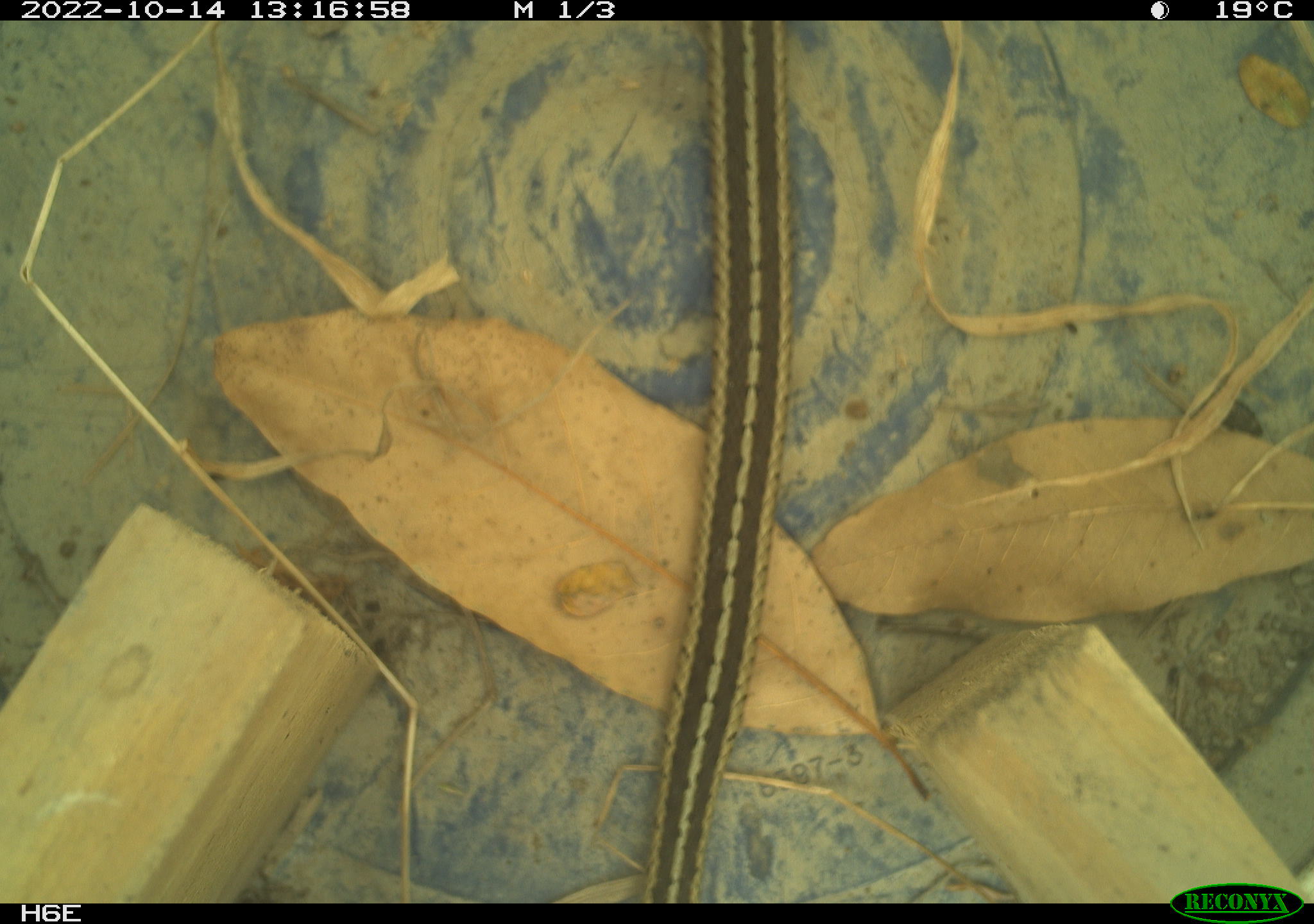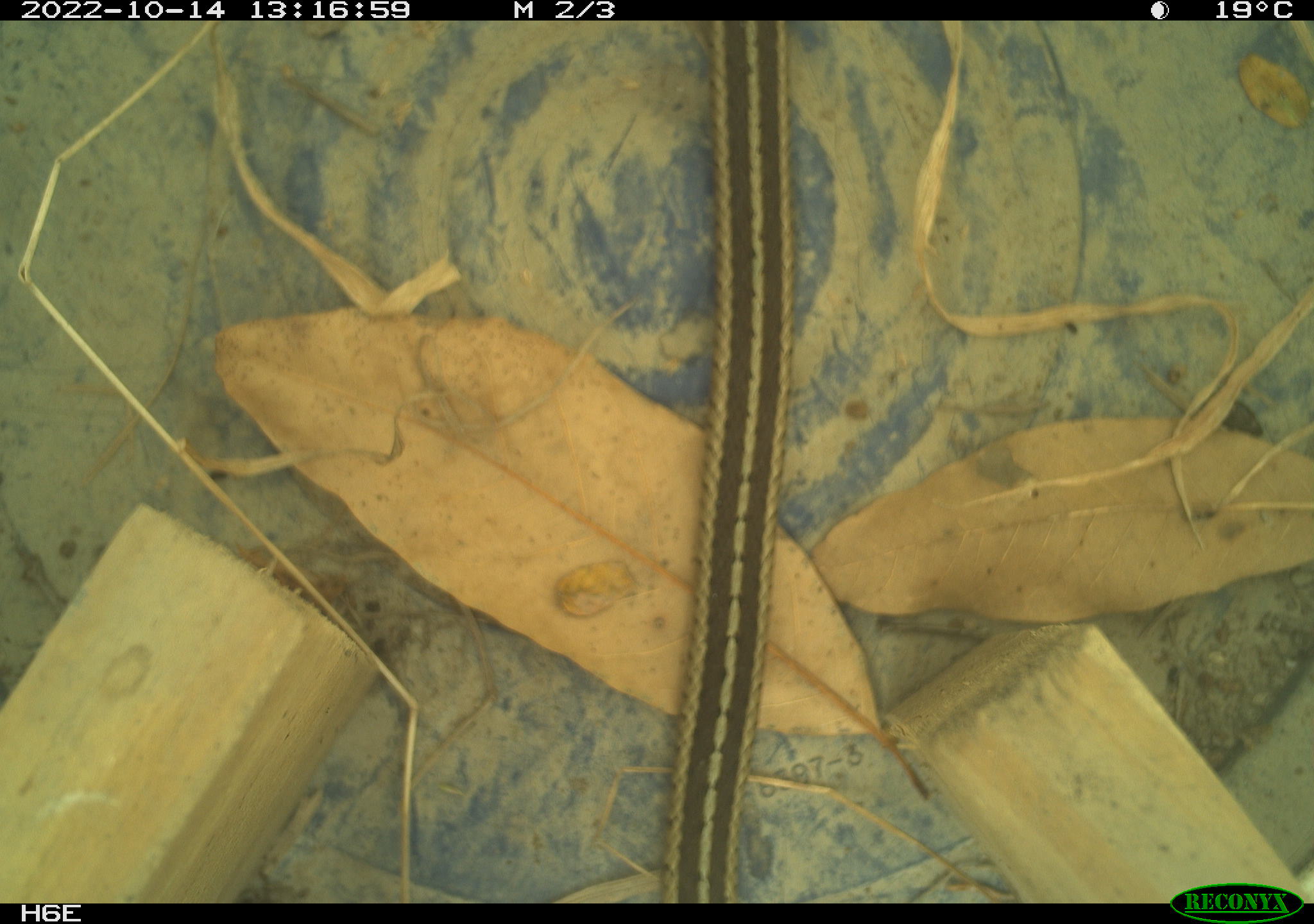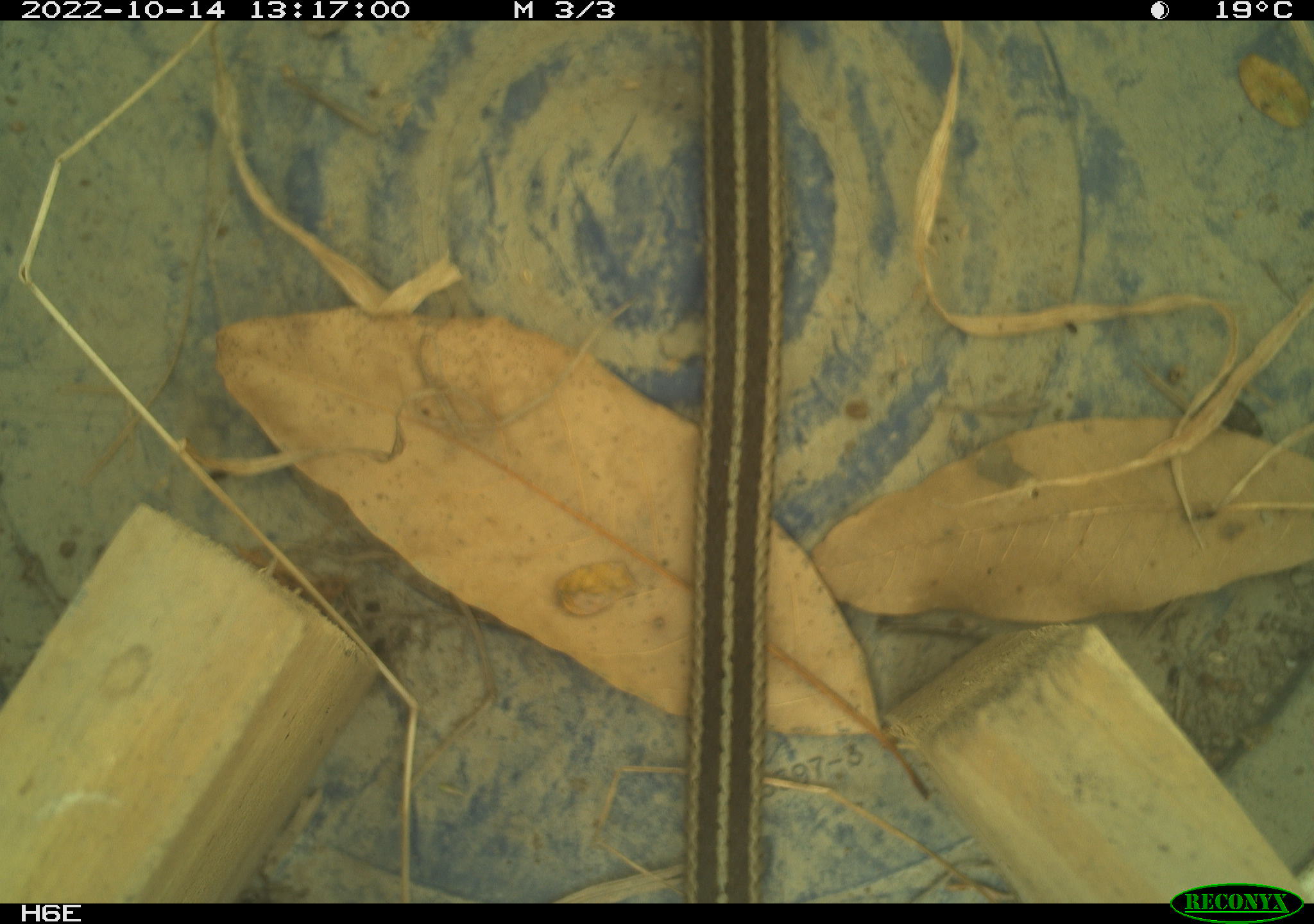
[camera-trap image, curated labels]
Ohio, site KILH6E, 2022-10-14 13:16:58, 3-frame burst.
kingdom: Animalia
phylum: Chordata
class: Reptilia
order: Squamata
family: Colubridae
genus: Thamnophis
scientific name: Thamnophis sirtalis sirtalis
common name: eastern gartersnake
Eastern gartersnake (Thamnophis sirtalis sirtalis).